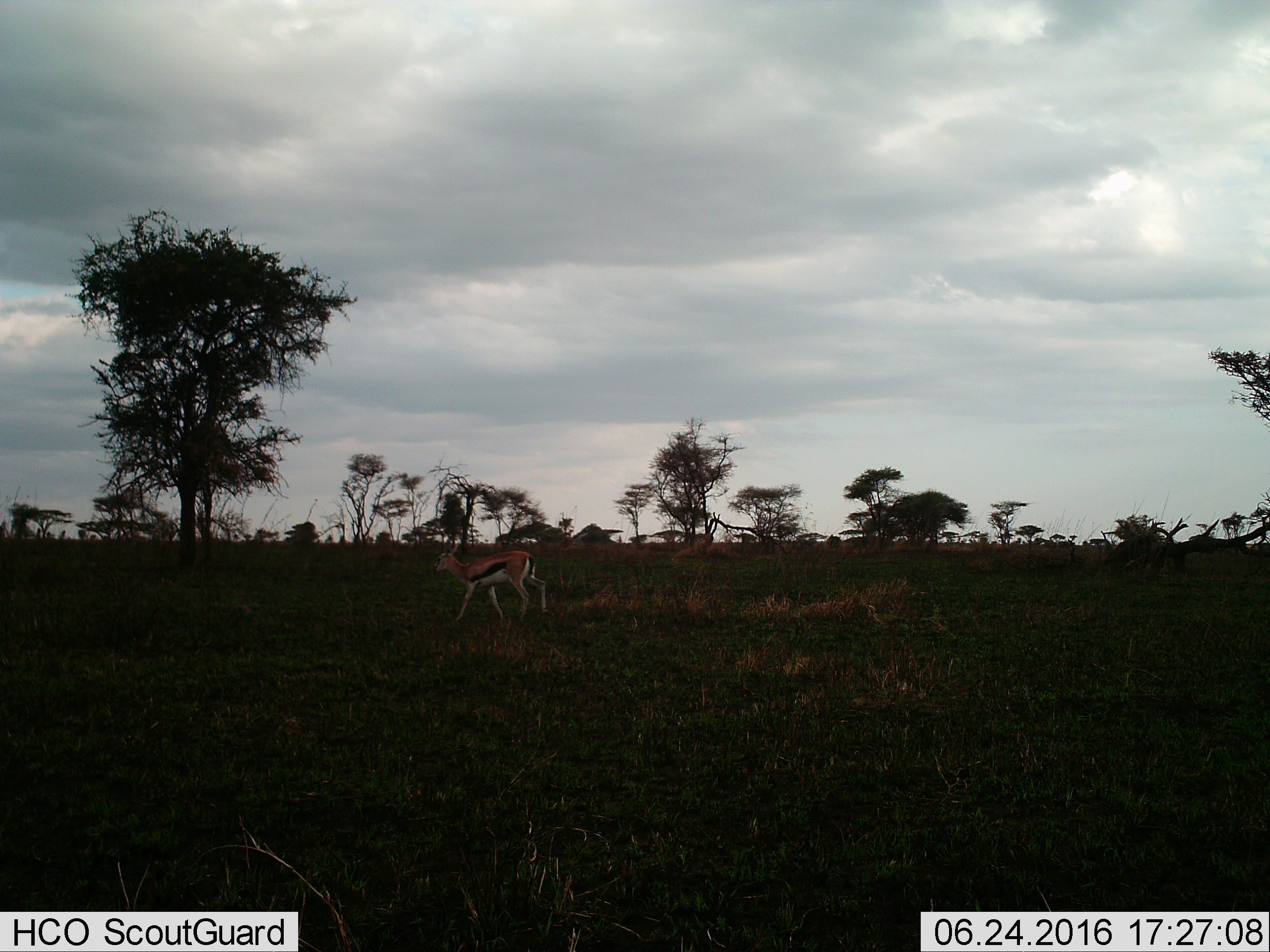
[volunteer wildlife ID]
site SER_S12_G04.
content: unidentified animal